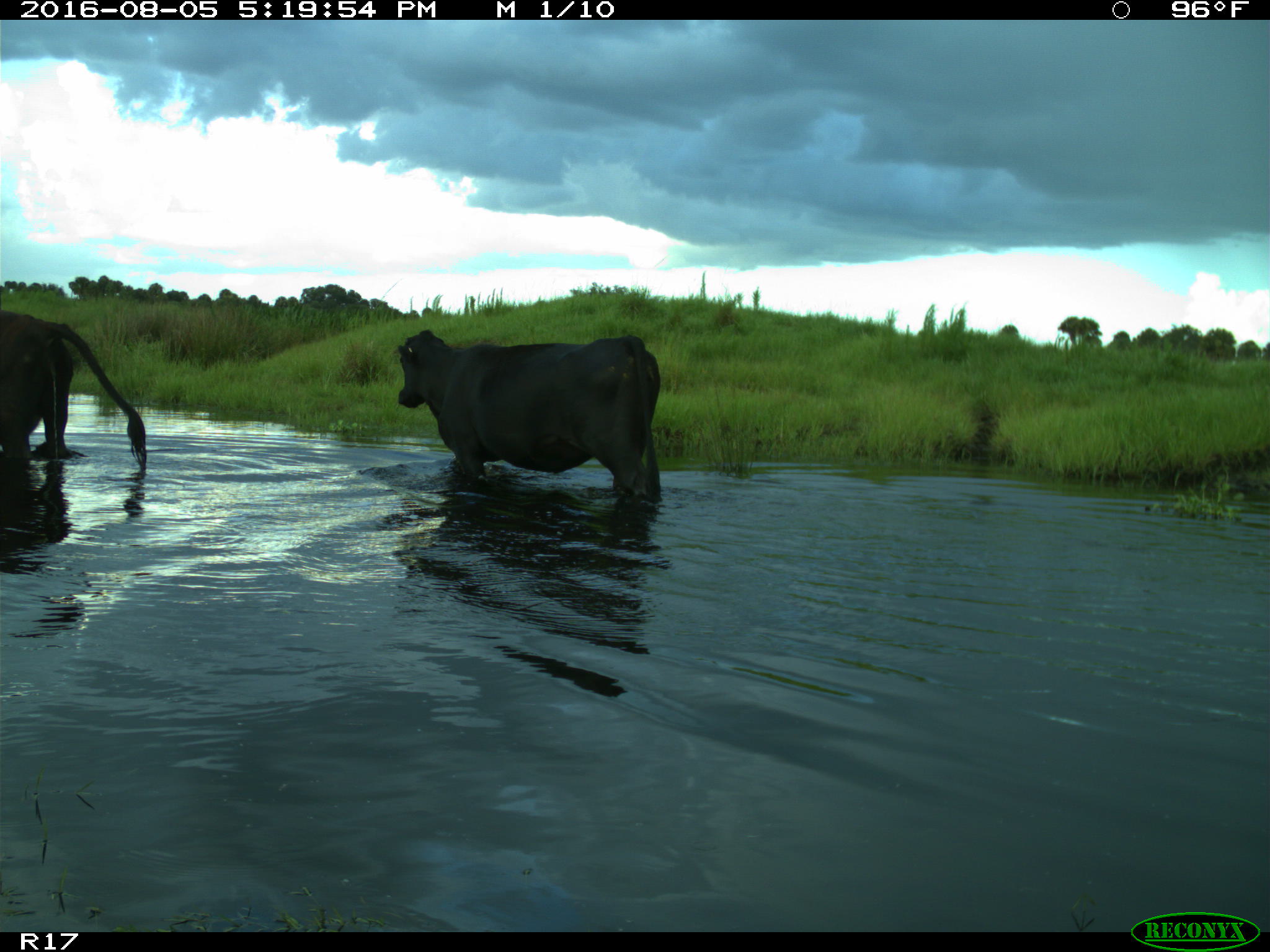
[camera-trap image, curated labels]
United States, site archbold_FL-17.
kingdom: Animalia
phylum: Chordata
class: Mammalia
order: Artiodactyla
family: Bovidae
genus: Bos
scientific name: Bos taurus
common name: domestic cow